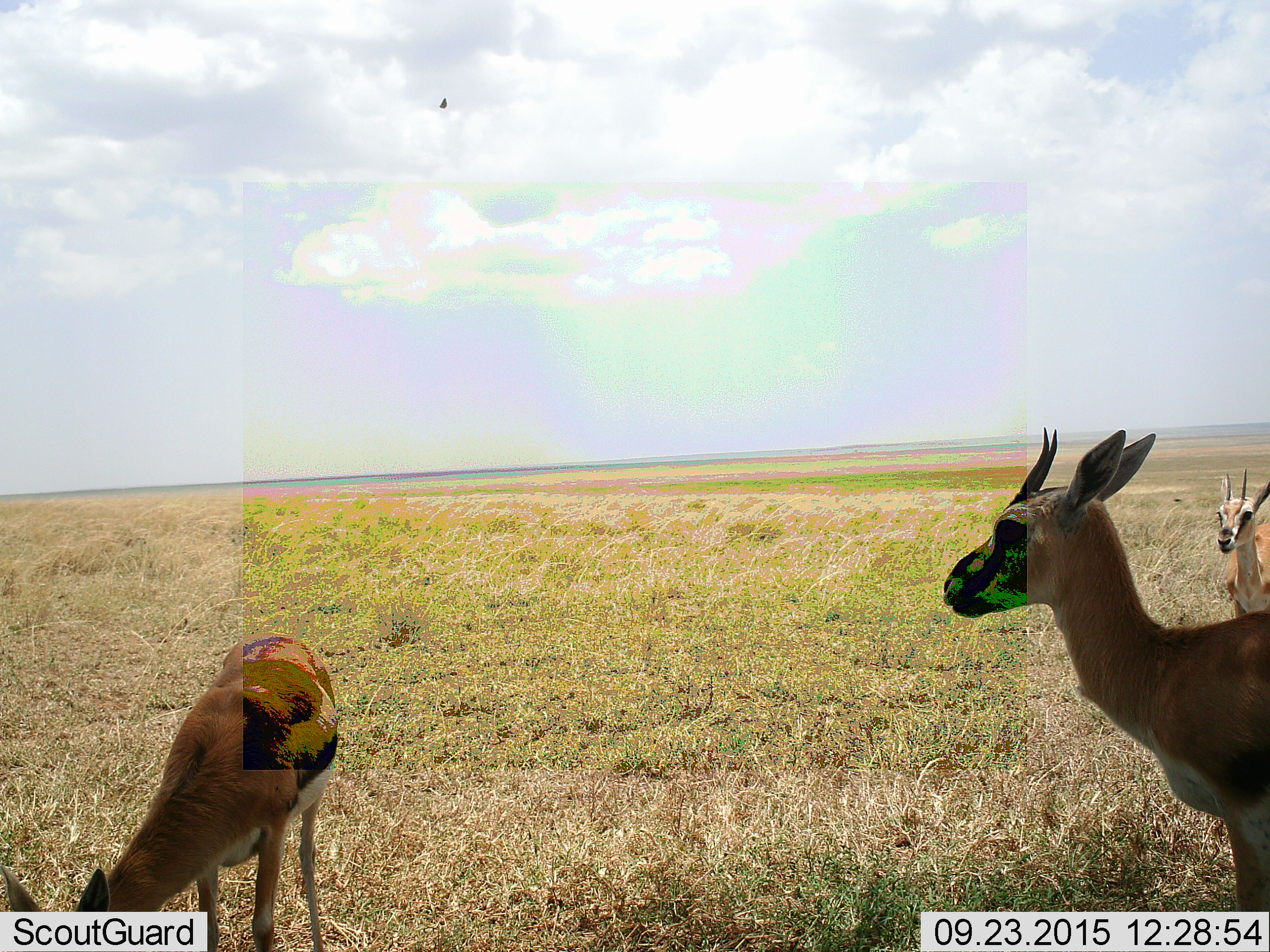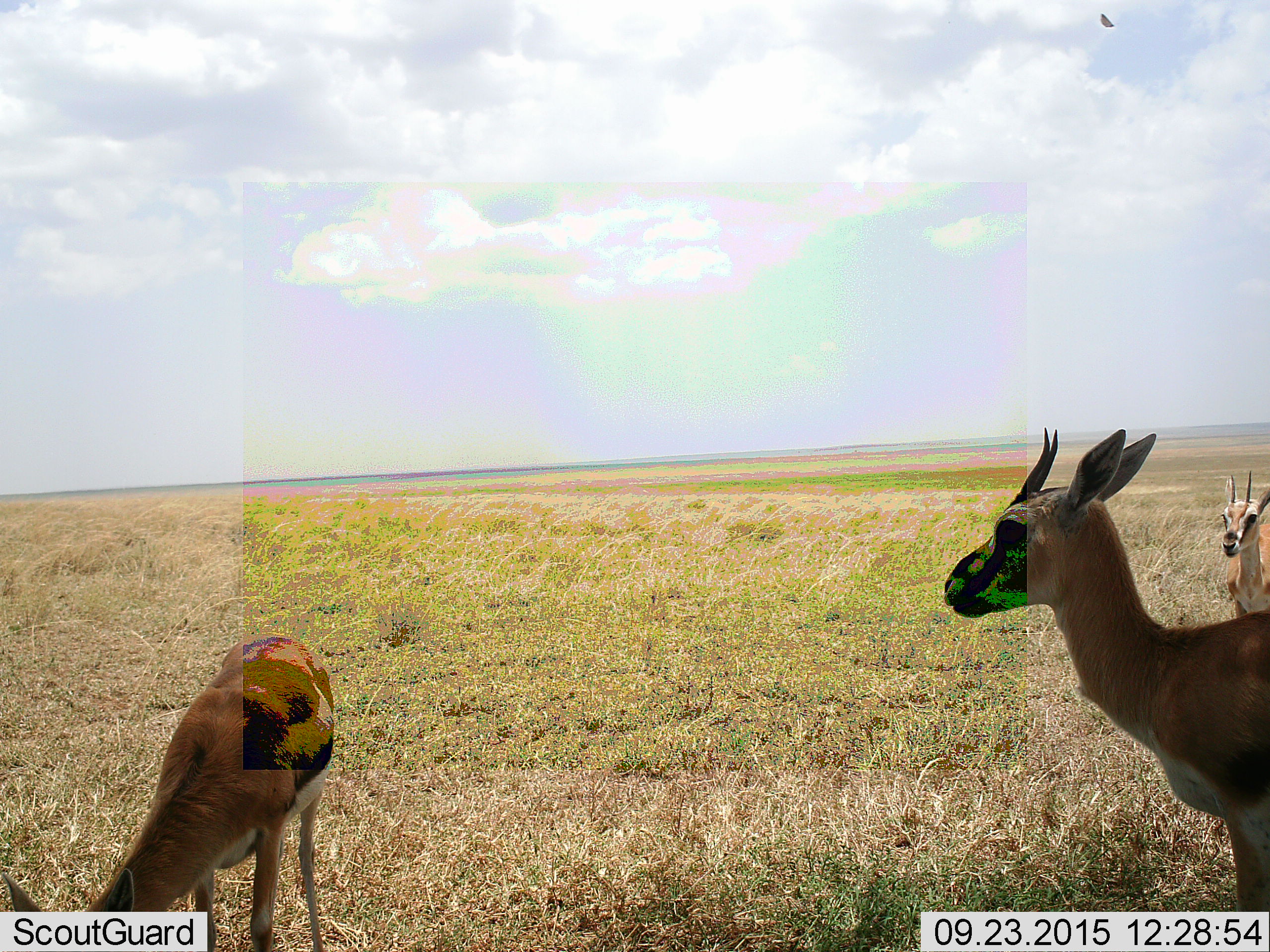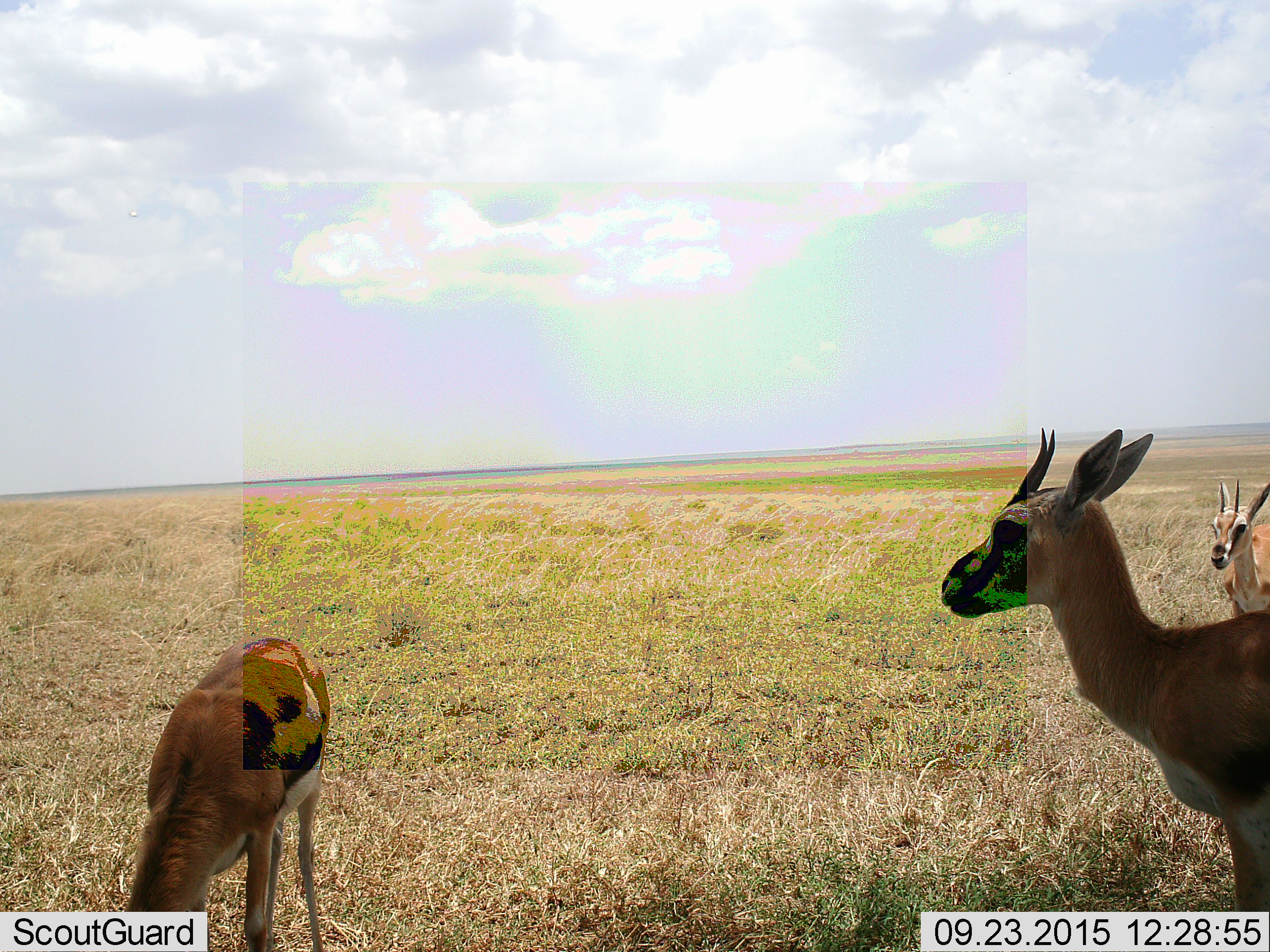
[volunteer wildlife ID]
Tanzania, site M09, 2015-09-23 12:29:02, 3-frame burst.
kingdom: Animalia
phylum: Chordata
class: Mammalia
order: Artiodactyla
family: Bovidae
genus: Eudorcas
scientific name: Eudorcas thomsonii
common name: thomson's gazelle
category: gazellethomsons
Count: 3.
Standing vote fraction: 88%.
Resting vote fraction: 0%.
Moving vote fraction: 0%.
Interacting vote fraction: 0%.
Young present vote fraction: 25%.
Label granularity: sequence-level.